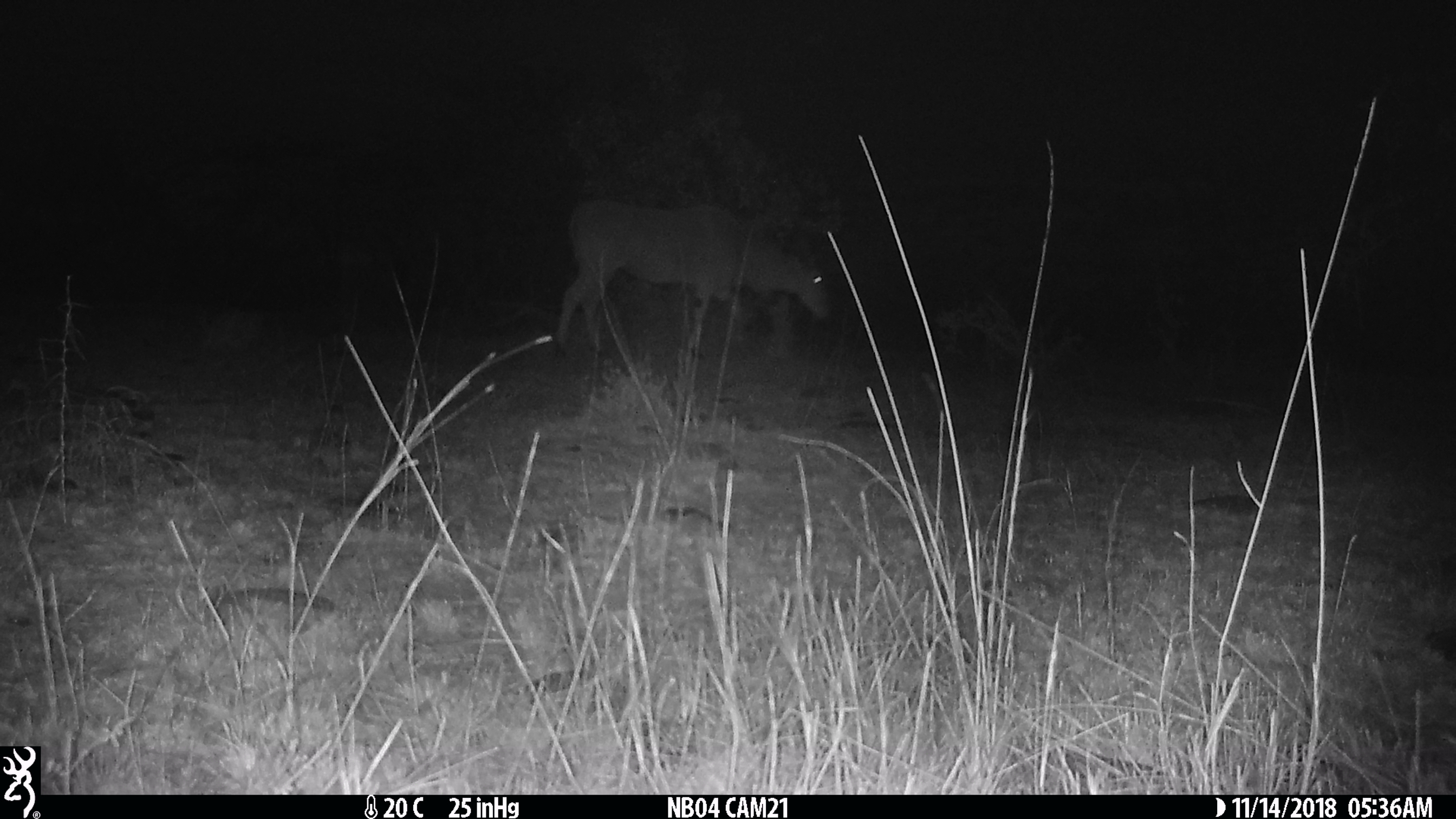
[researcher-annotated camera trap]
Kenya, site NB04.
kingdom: Animalia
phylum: Chordata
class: Mammalia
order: Artiodactyla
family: Bovidae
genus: Tragelaphus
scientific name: Tragelaphus oryx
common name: eland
Eland (Tragelaphus oryx).